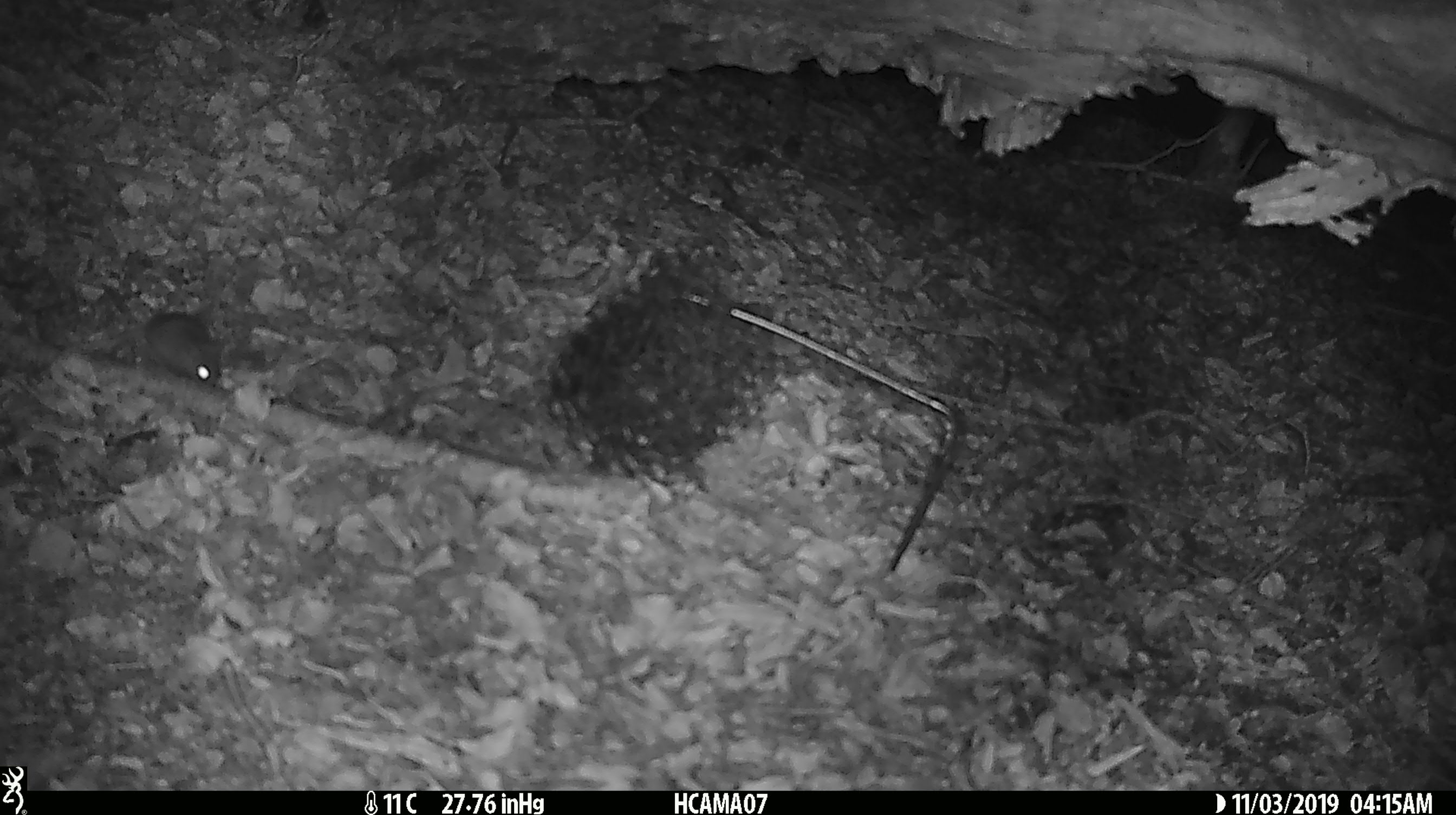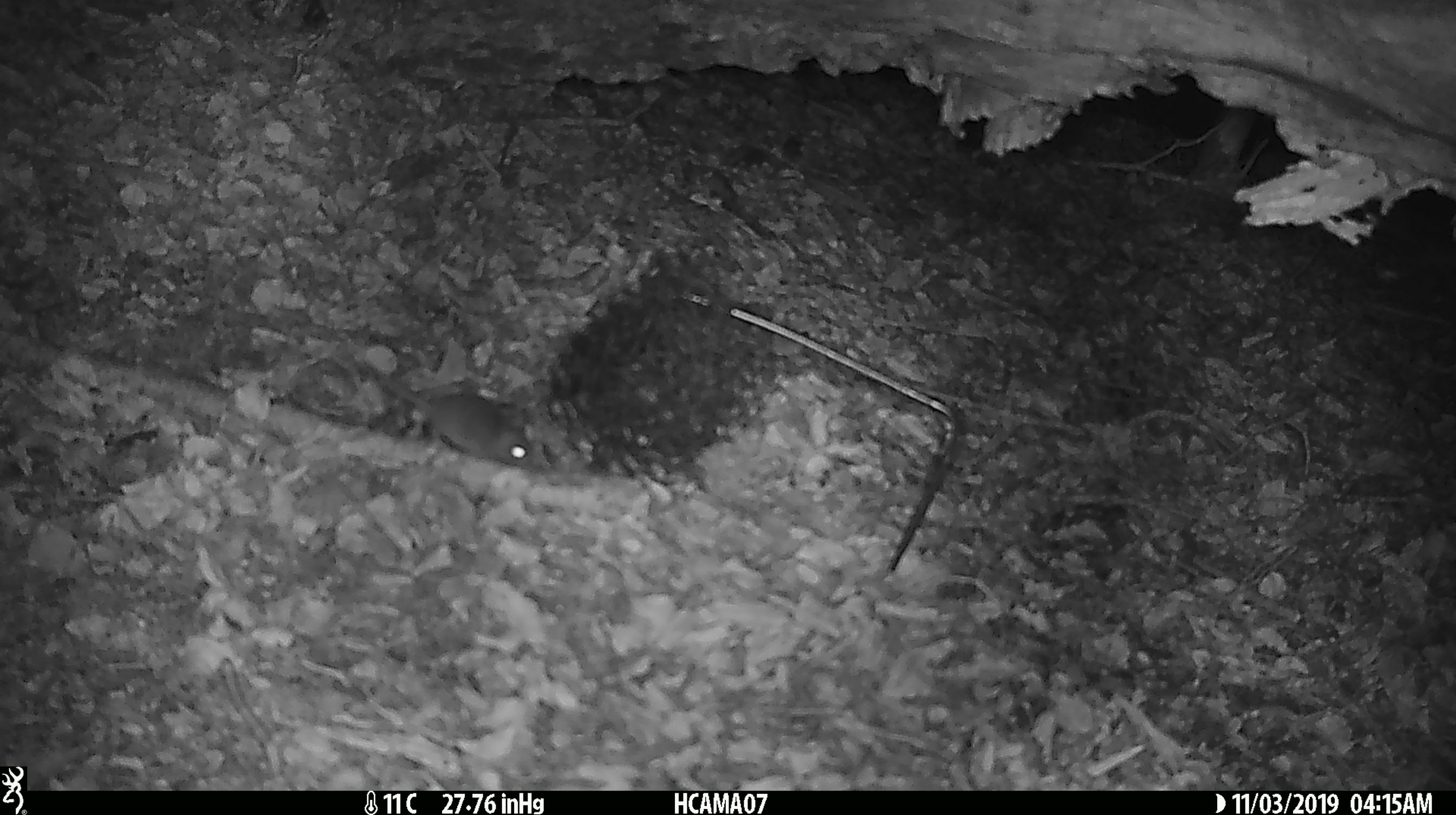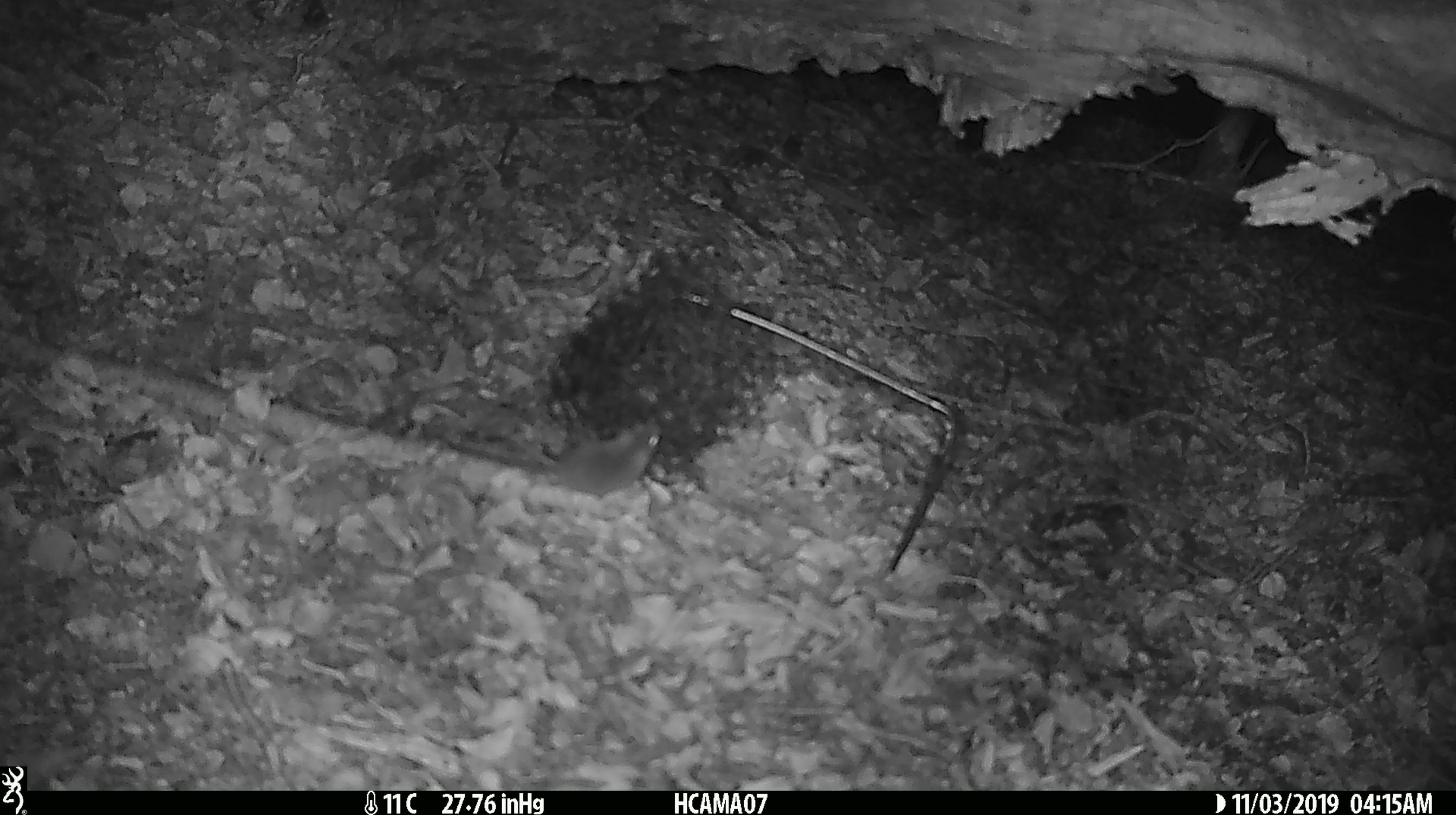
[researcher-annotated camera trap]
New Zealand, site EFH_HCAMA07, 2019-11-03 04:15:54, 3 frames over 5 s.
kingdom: Animalia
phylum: Chordata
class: Mammalia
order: Rodentia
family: Muridae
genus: Mus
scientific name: Mus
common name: mouse